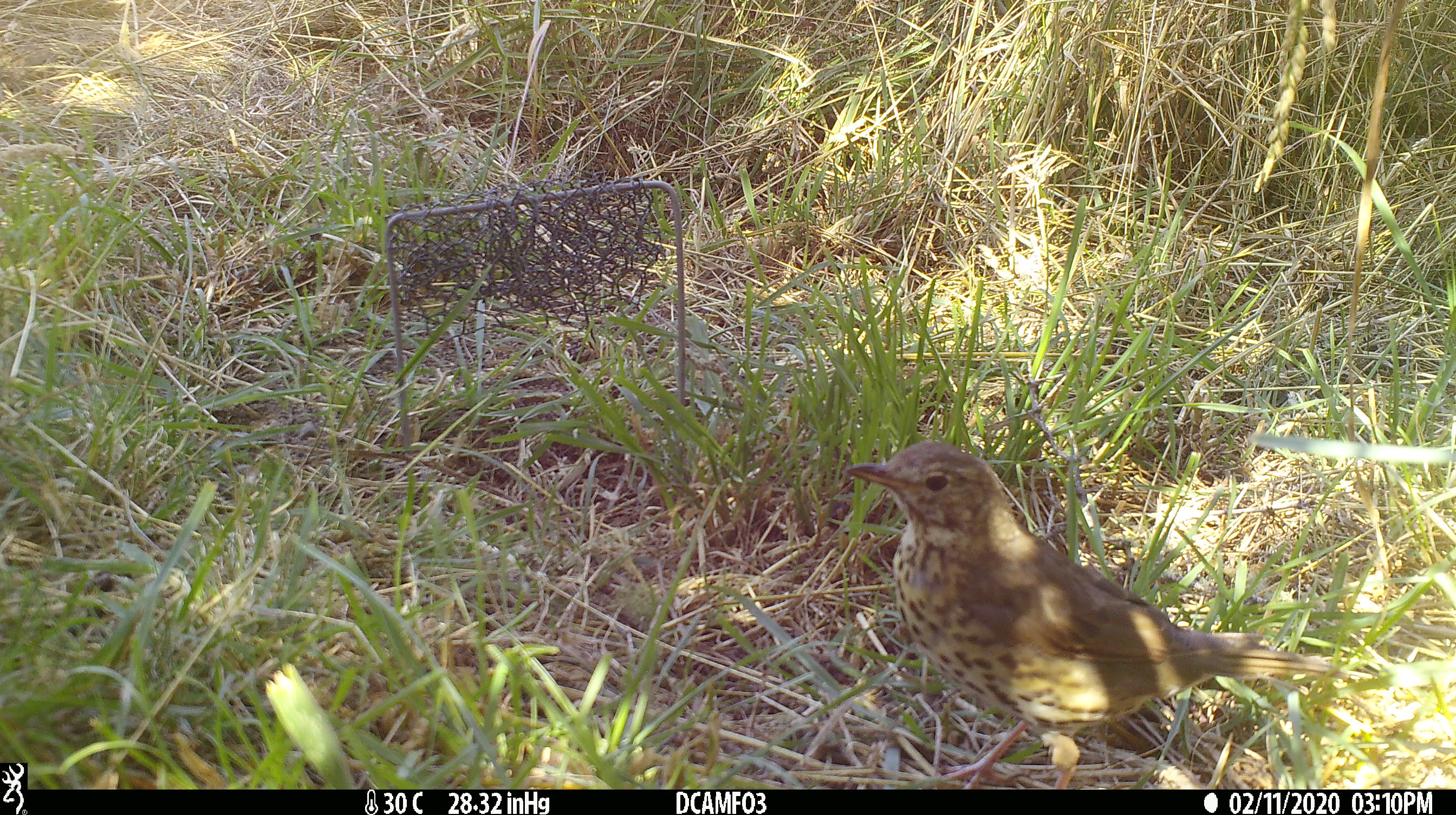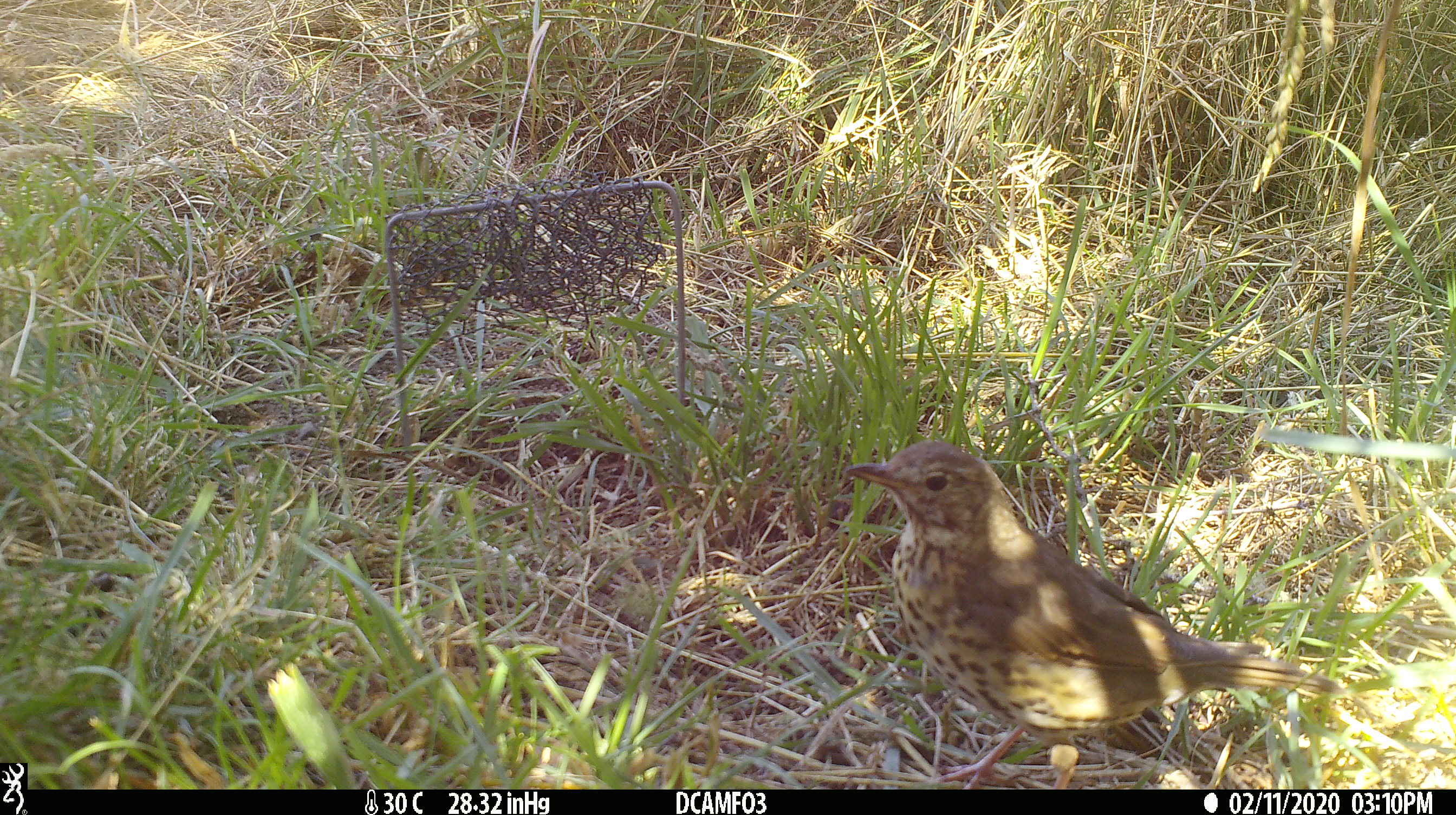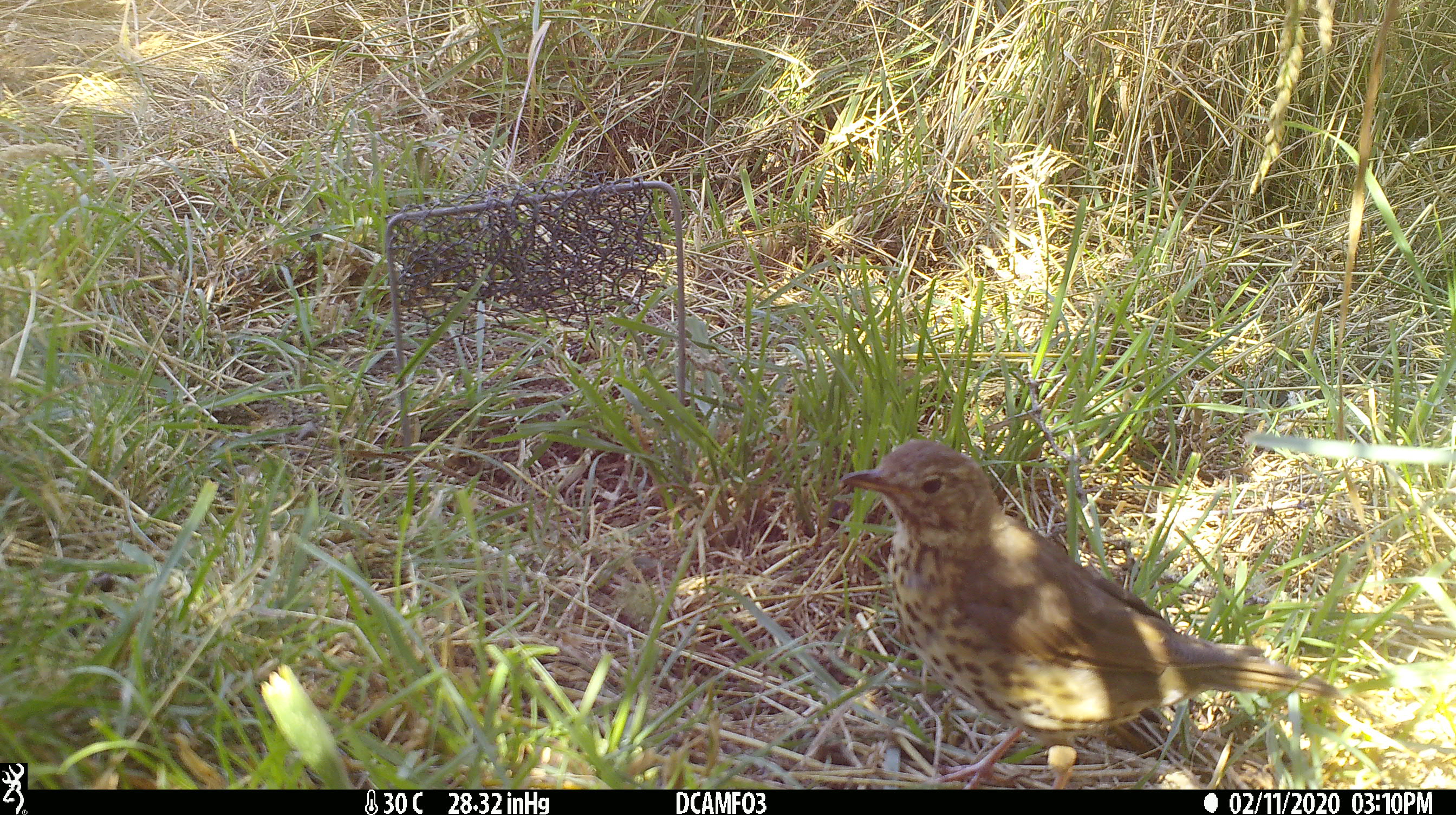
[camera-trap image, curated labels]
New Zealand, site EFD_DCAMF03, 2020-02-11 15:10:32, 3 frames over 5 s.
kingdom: Animalia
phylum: Chordata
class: Aves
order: Passeriformes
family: Turdidae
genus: Turdus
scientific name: Turdus philomelos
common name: song thrush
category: thrush